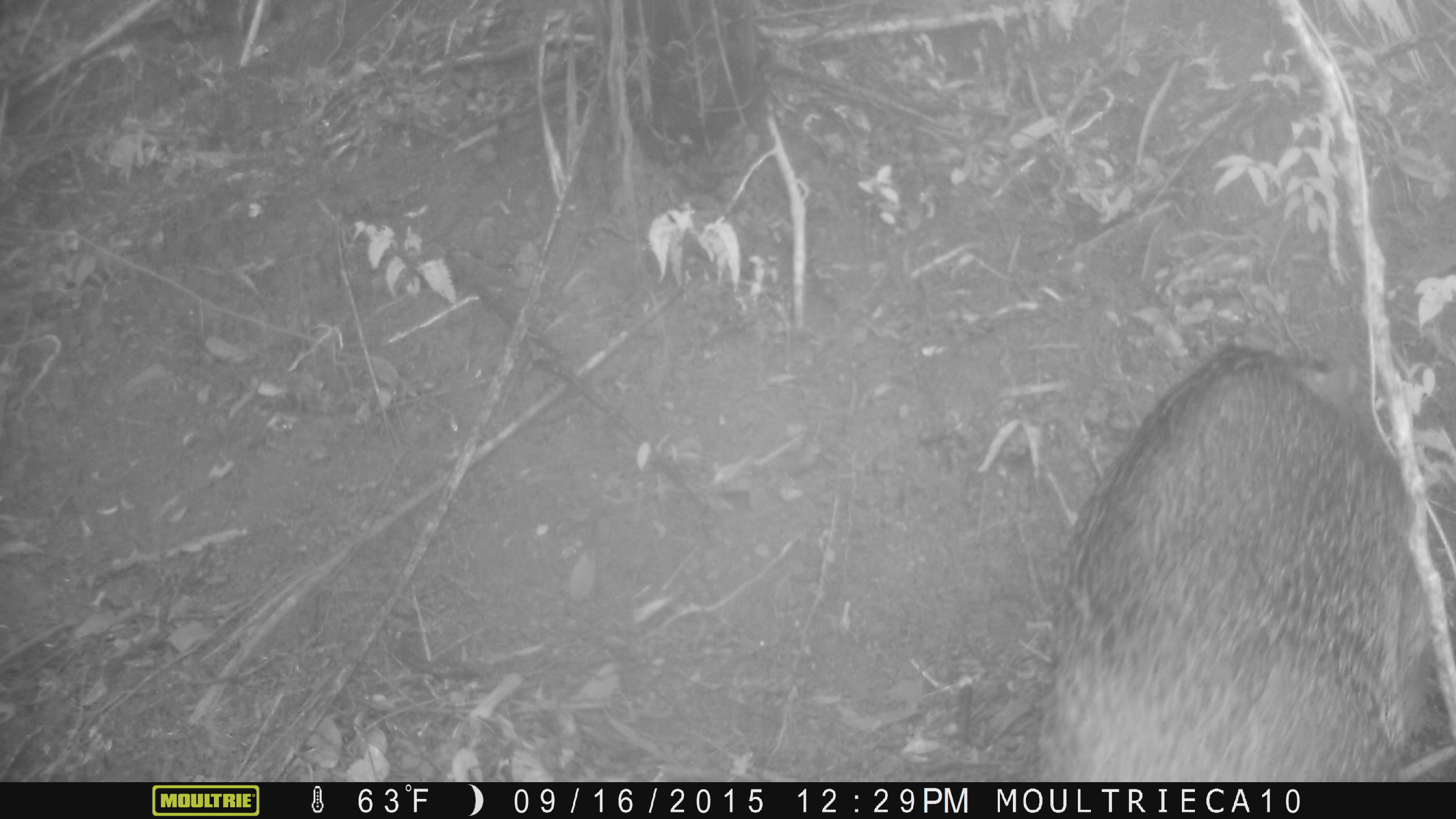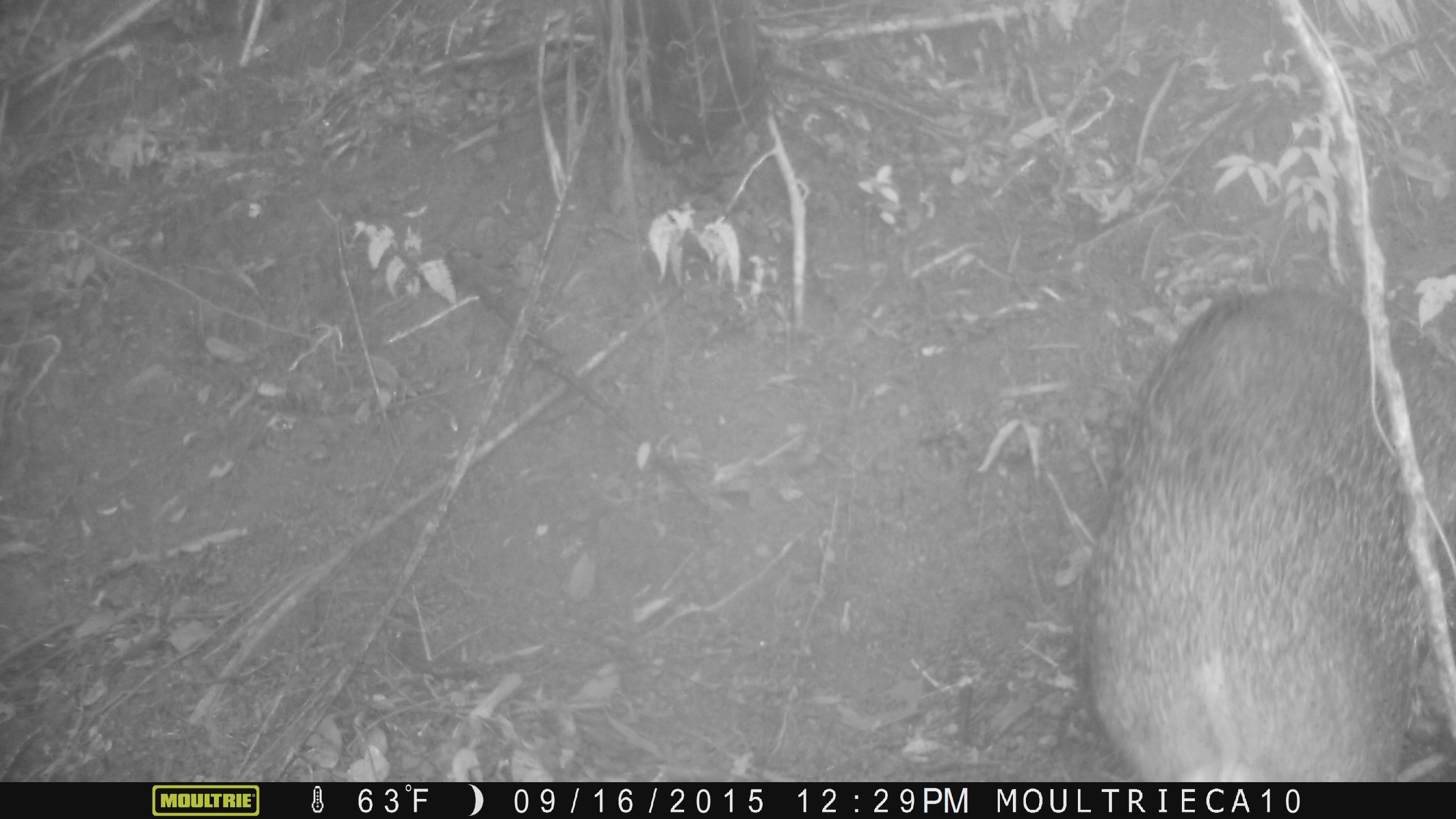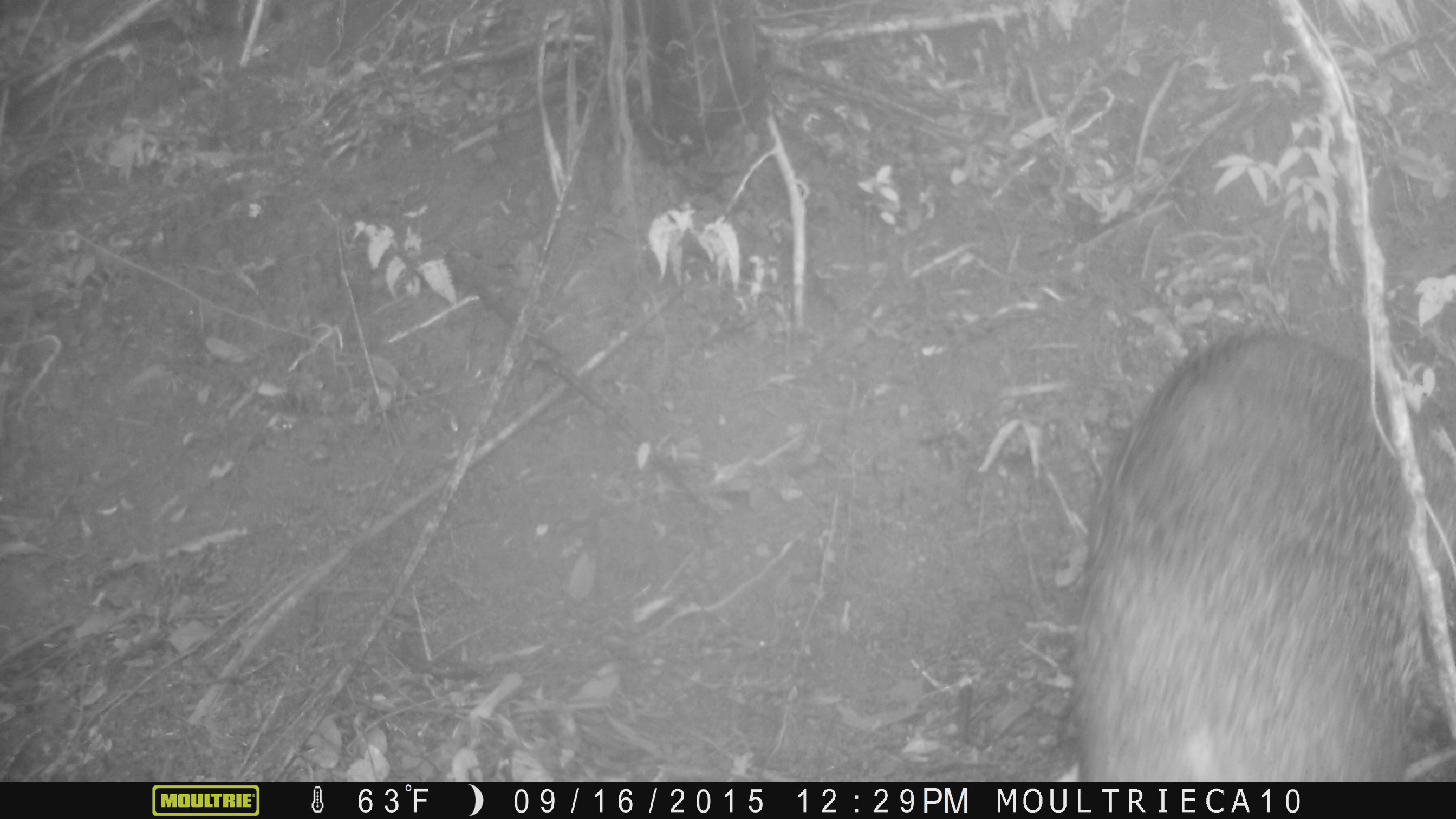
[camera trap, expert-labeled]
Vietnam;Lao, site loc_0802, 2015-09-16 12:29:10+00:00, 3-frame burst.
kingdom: Animalia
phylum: Chordata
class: Mammalia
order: Artiodactyla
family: Suidae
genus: Sus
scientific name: Sus scrofa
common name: eurasian wild pig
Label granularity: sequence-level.